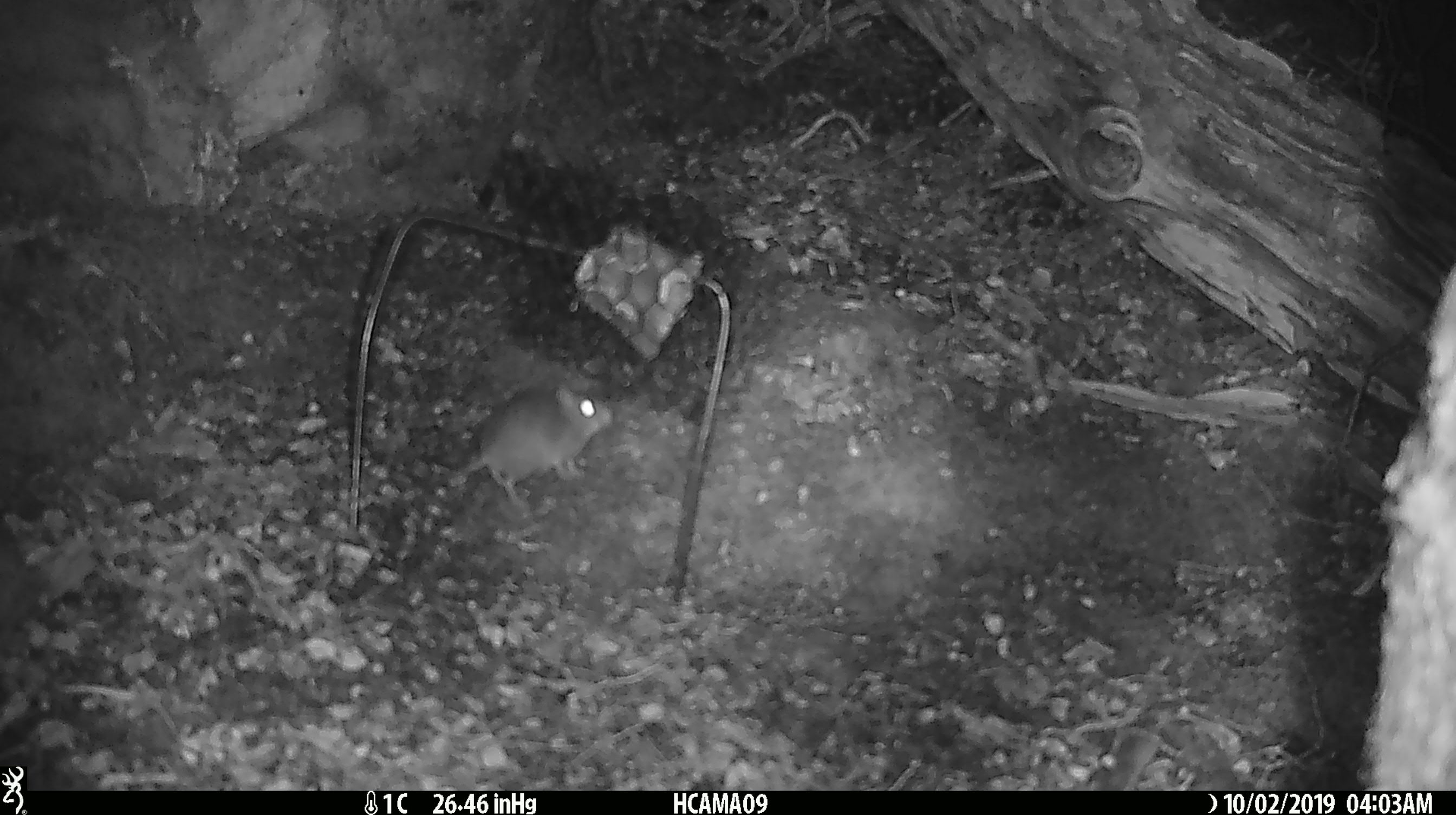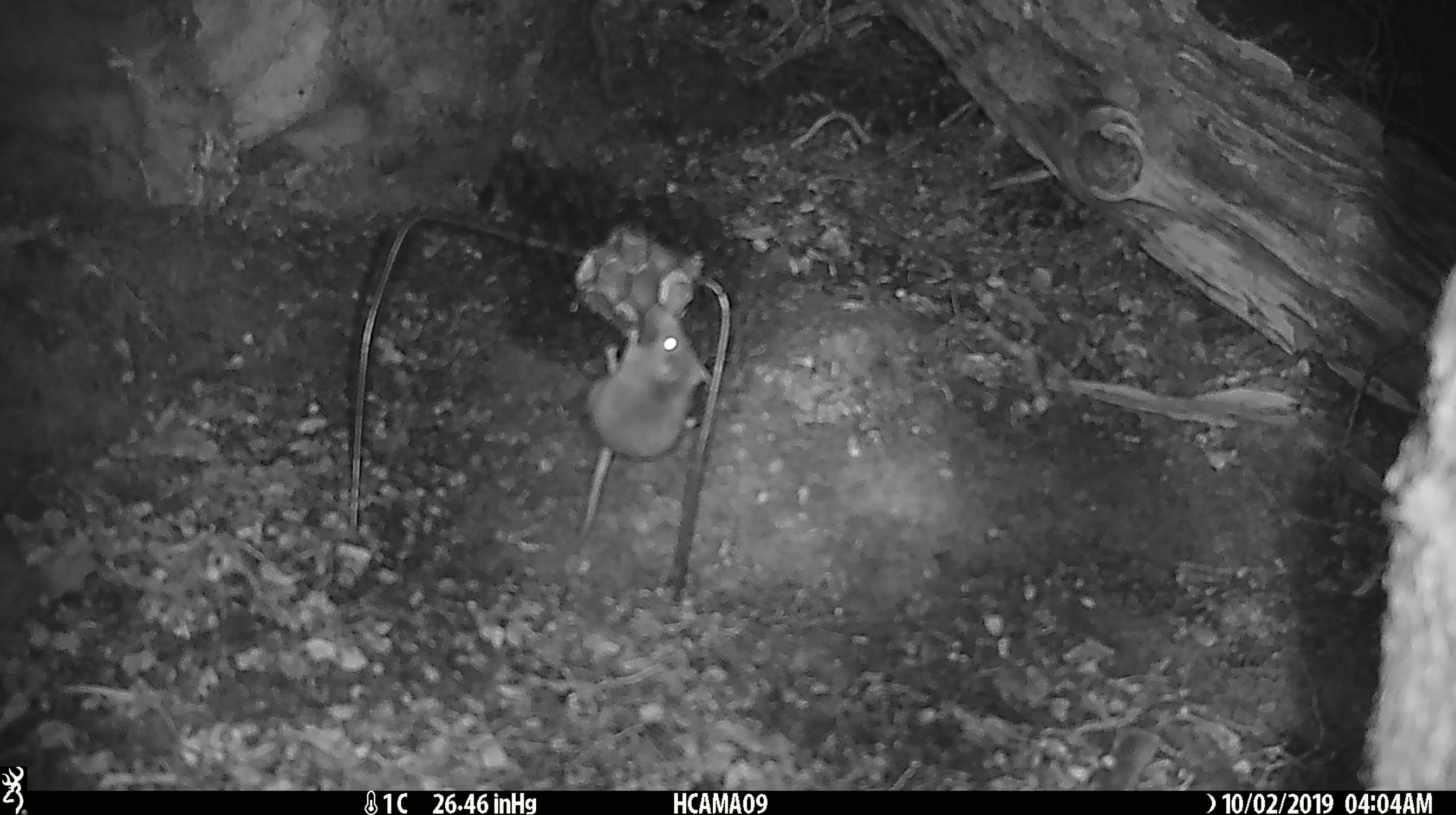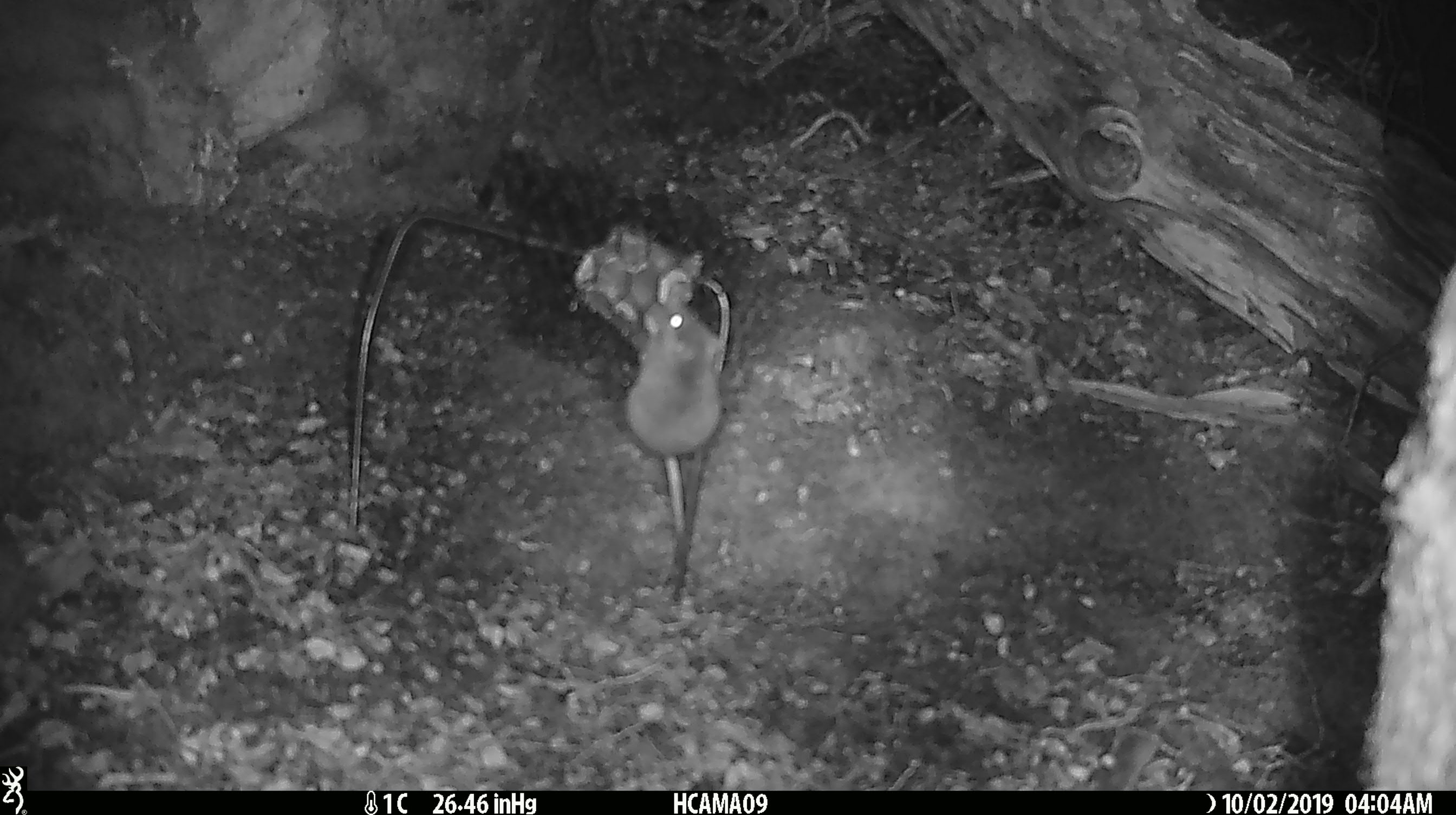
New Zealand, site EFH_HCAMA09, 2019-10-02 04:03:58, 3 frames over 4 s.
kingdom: Animalia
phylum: Chordata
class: Mammalia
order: Rodentia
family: Muridae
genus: Mus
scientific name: Mus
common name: mouse